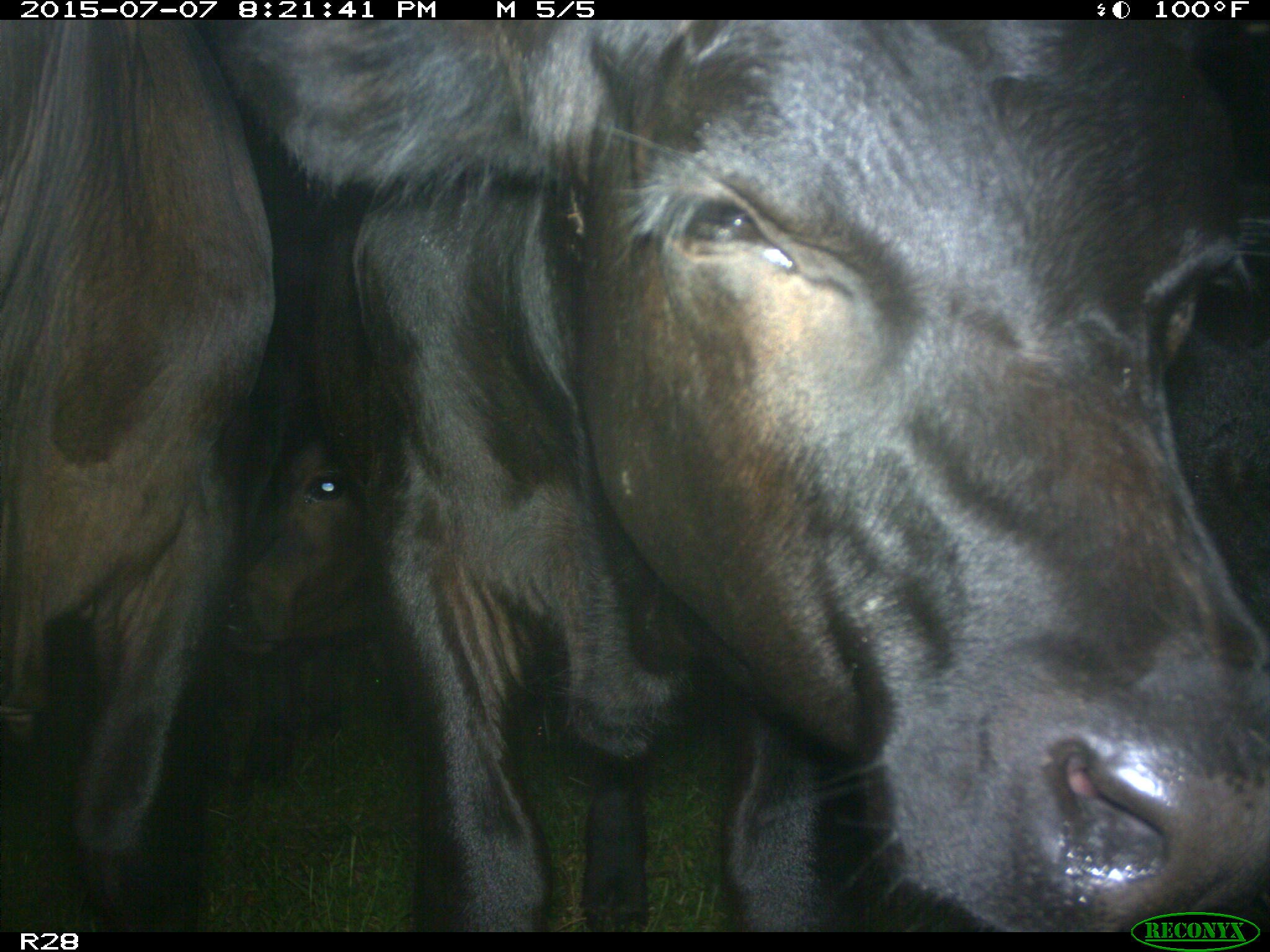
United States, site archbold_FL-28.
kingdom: Animalia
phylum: Chordata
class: Mammalia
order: Artiodactyla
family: Bovidae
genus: Bos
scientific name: Bos taurus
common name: domestic cow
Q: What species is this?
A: Bos taurus (domestic cow).